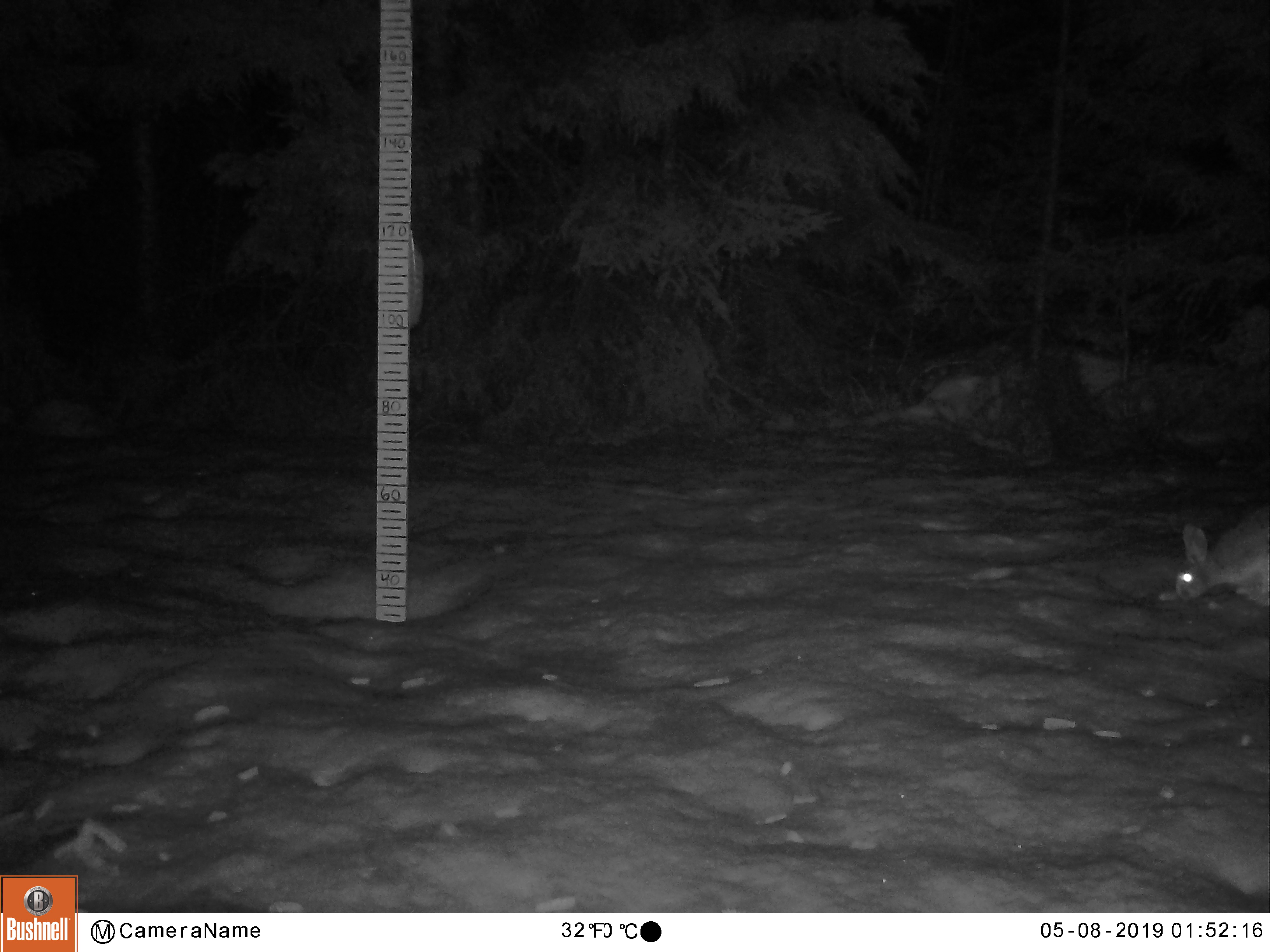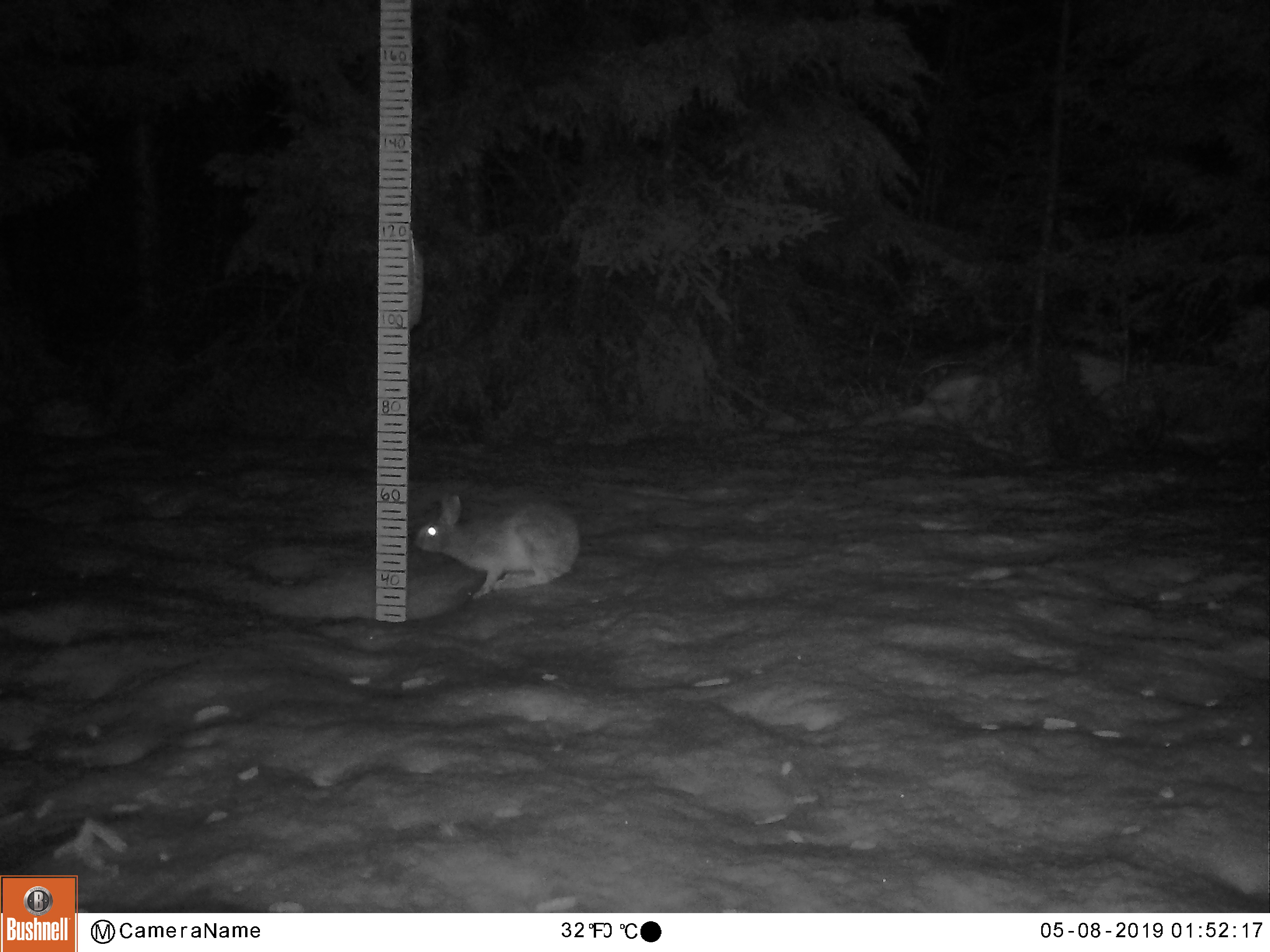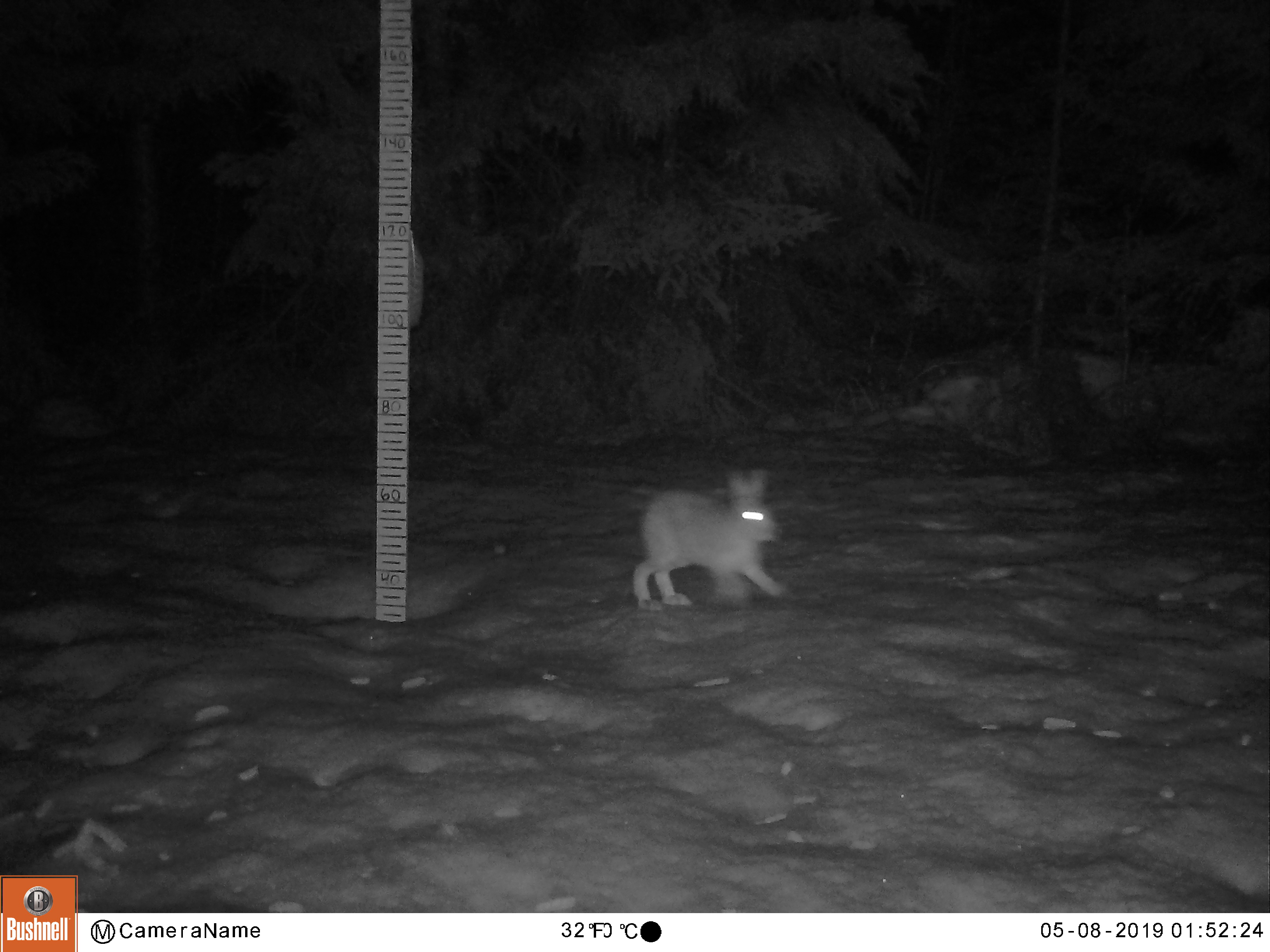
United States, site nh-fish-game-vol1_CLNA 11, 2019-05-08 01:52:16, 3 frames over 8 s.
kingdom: Animalia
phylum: Chordata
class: Mammalia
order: Lagomorpha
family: Leporidae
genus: Lepus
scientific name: Lepus americanus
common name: snowshoe hare